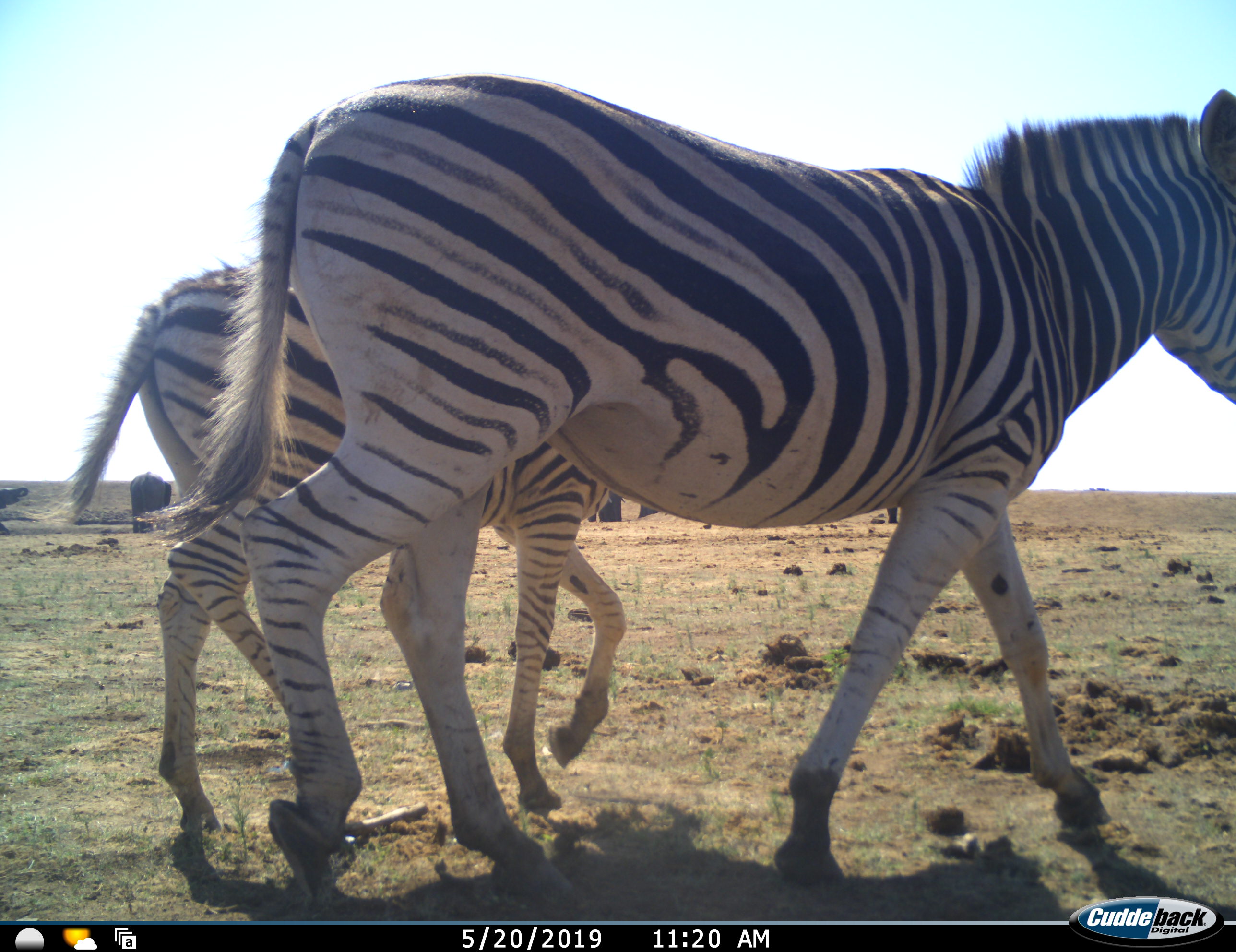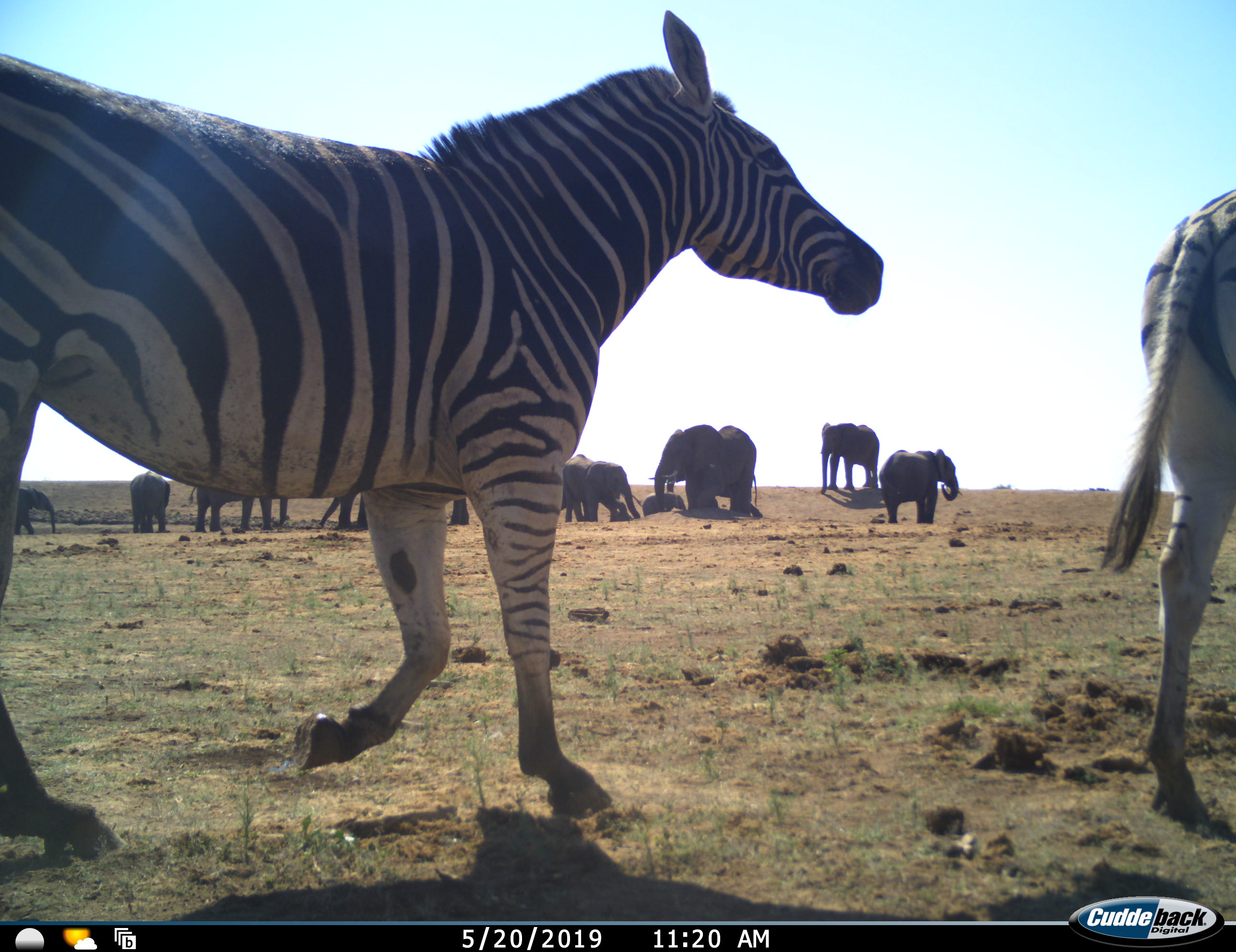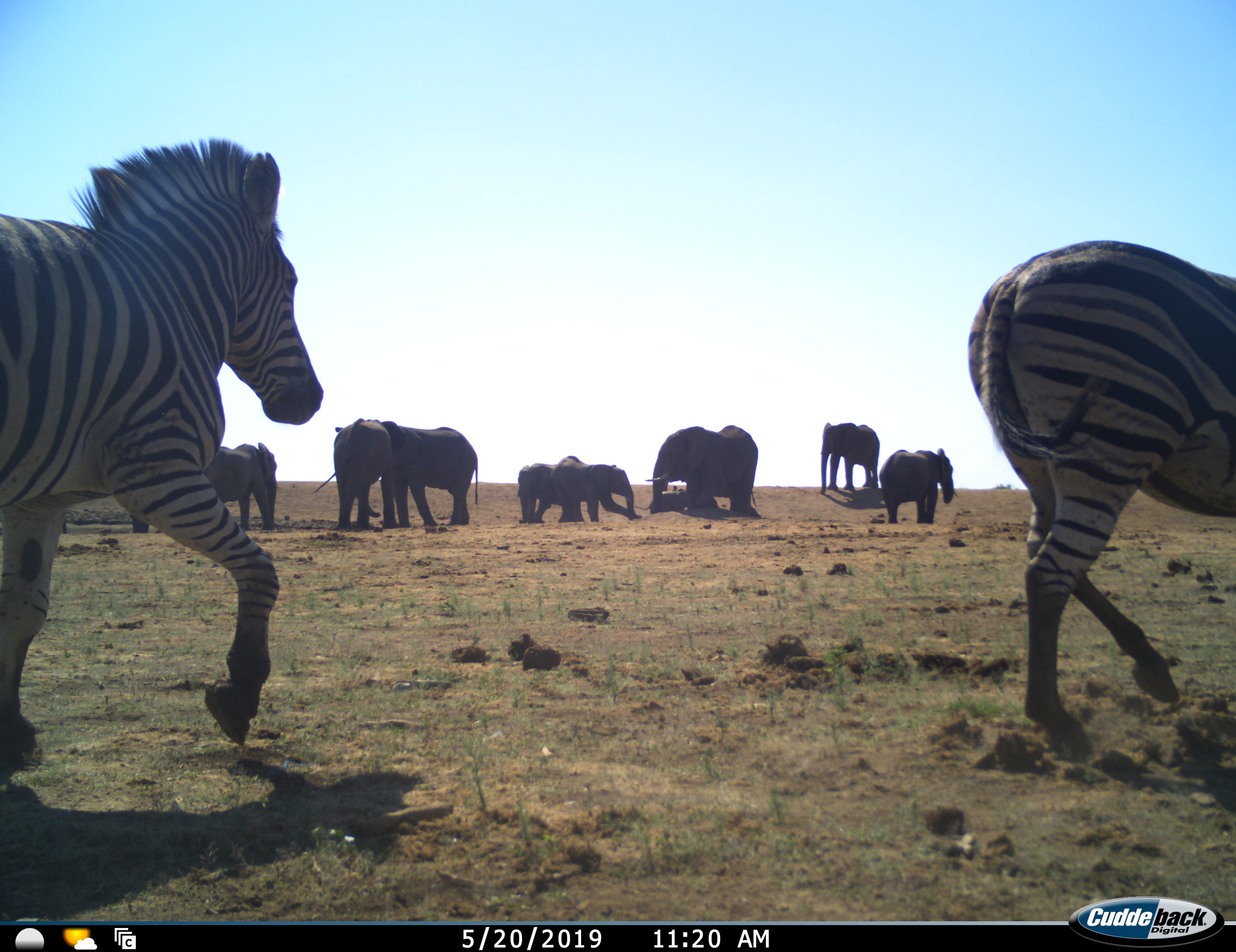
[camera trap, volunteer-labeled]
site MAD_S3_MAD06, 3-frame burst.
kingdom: Animalia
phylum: Chordata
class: Mammalia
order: Proboscidea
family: Elephantidae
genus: Loxodonta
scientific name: Loxodonta africana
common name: african bush elephant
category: elephant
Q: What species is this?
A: Elephant (african bush elephant) (Loxodonta africana).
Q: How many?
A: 11-50.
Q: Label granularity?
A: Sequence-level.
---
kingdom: Animalia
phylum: Chordata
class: Mammalia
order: Perissodactyla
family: Equidae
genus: Equus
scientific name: Equus quagga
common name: plains zebra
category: zebraplains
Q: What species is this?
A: Zebraplains (plains zebra) (Equus quagga).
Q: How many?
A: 3.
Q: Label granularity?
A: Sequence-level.